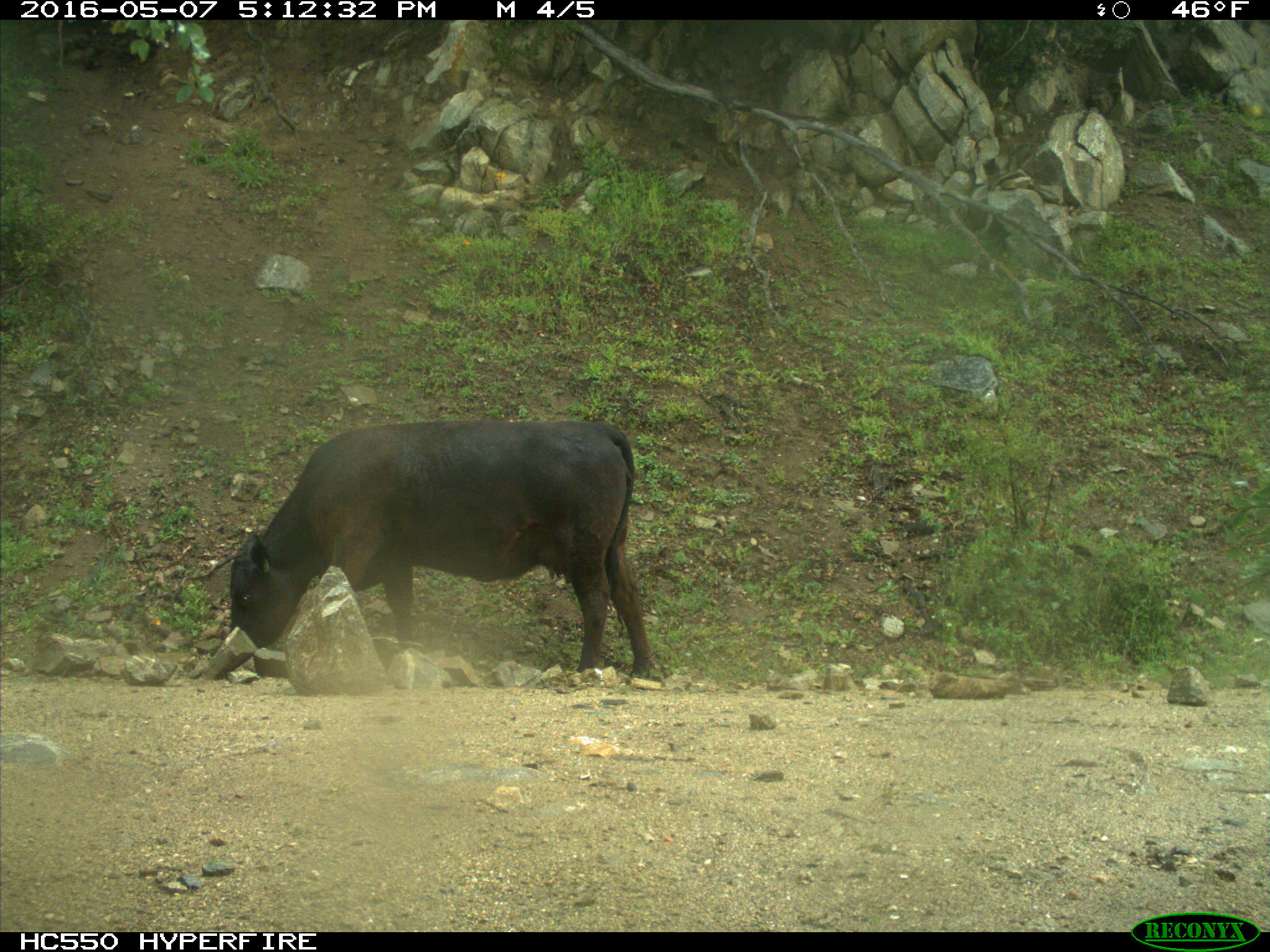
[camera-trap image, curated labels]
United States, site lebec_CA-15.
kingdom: Animalia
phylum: Chordata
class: Mammalia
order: Artiodactyla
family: Bovidae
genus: Bos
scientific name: Bos taurus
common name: domestic cow